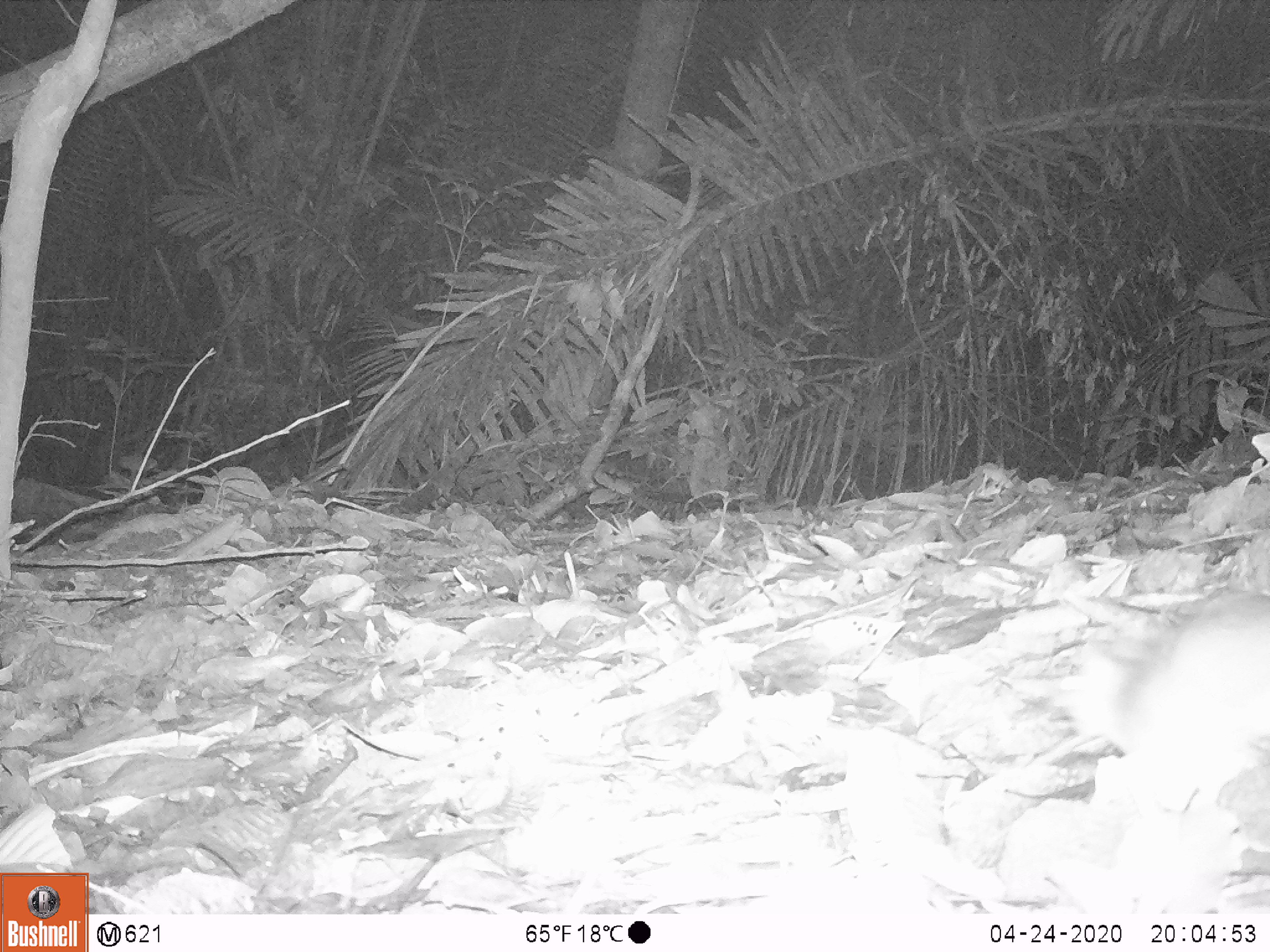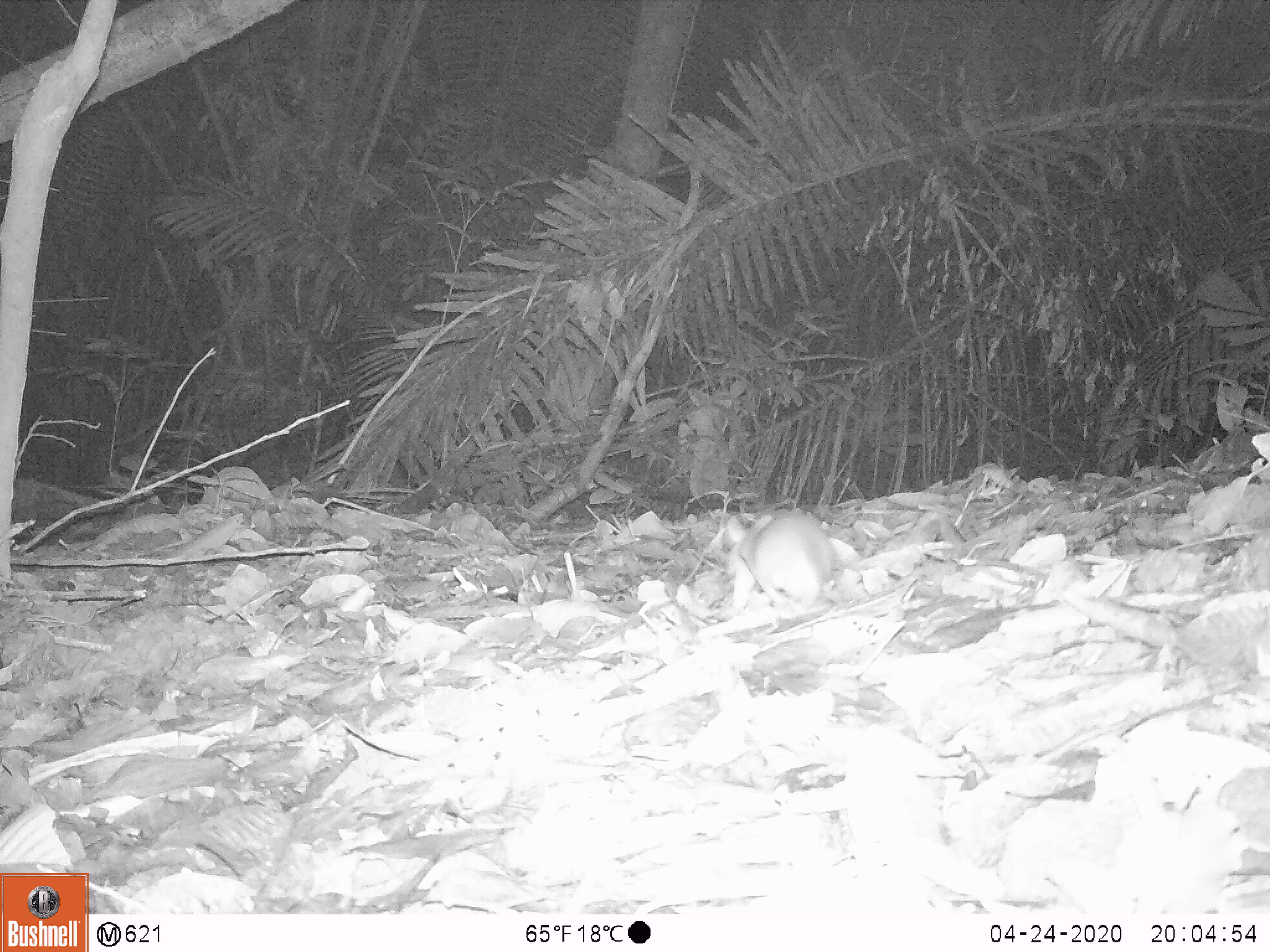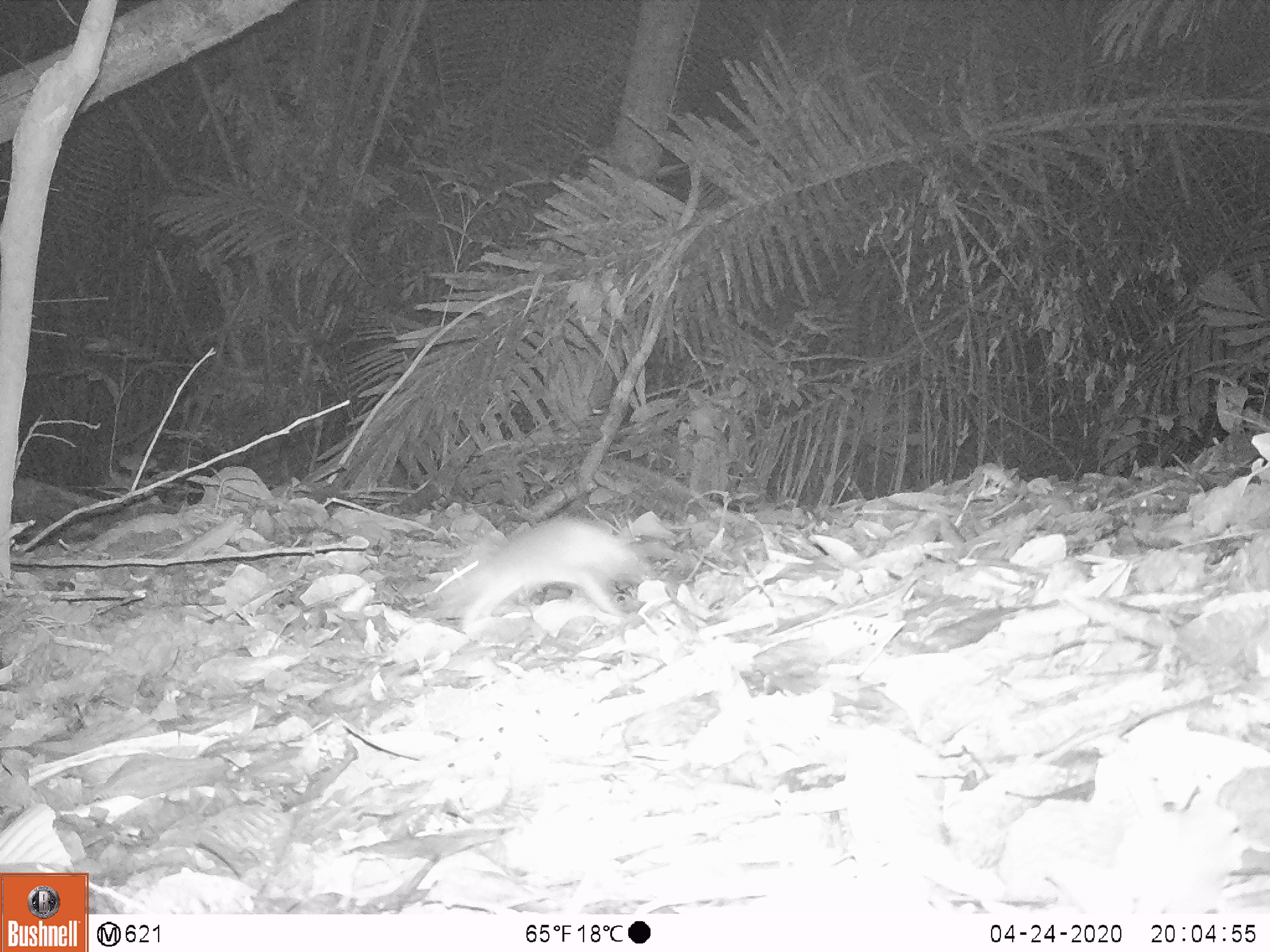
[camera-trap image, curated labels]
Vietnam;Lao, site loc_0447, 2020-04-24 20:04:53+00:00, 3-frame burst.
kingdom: Animalia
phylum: Chordata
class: Mammalia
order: Rodentia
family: Muridae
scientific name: Muridae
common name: old-world mice and rats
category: unidentified murid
Unidentified murid (old-world mice and rats) (Muridae). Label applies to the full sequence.